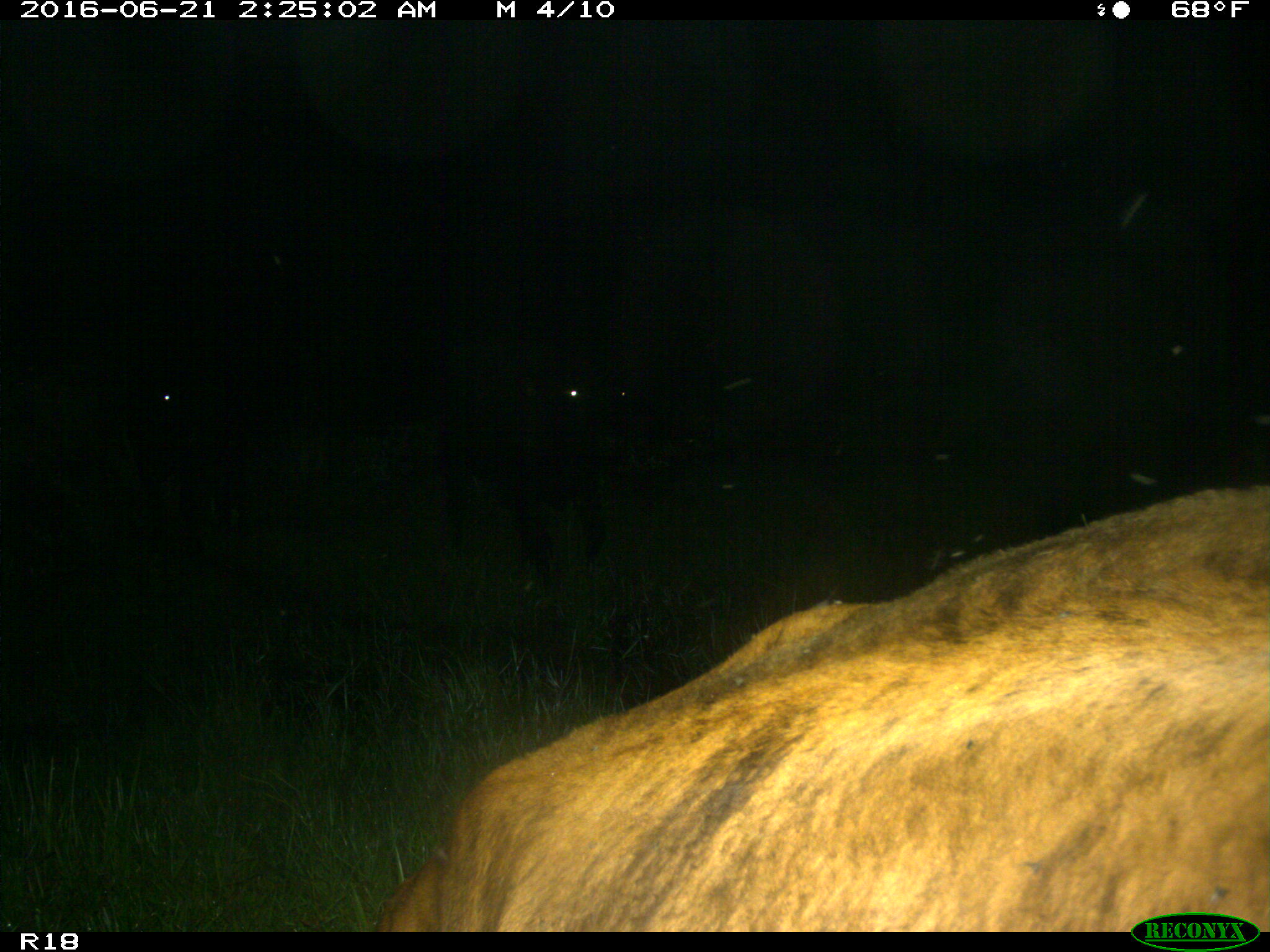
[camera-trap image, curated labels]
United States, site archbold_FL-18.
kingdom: Animalia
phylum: Chordata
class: Mammalia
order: Artiodactyla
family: Bovidae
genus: Bos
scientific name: Bos taurus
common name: domestic cow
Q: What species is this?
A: Bos taurus (domestic cow).